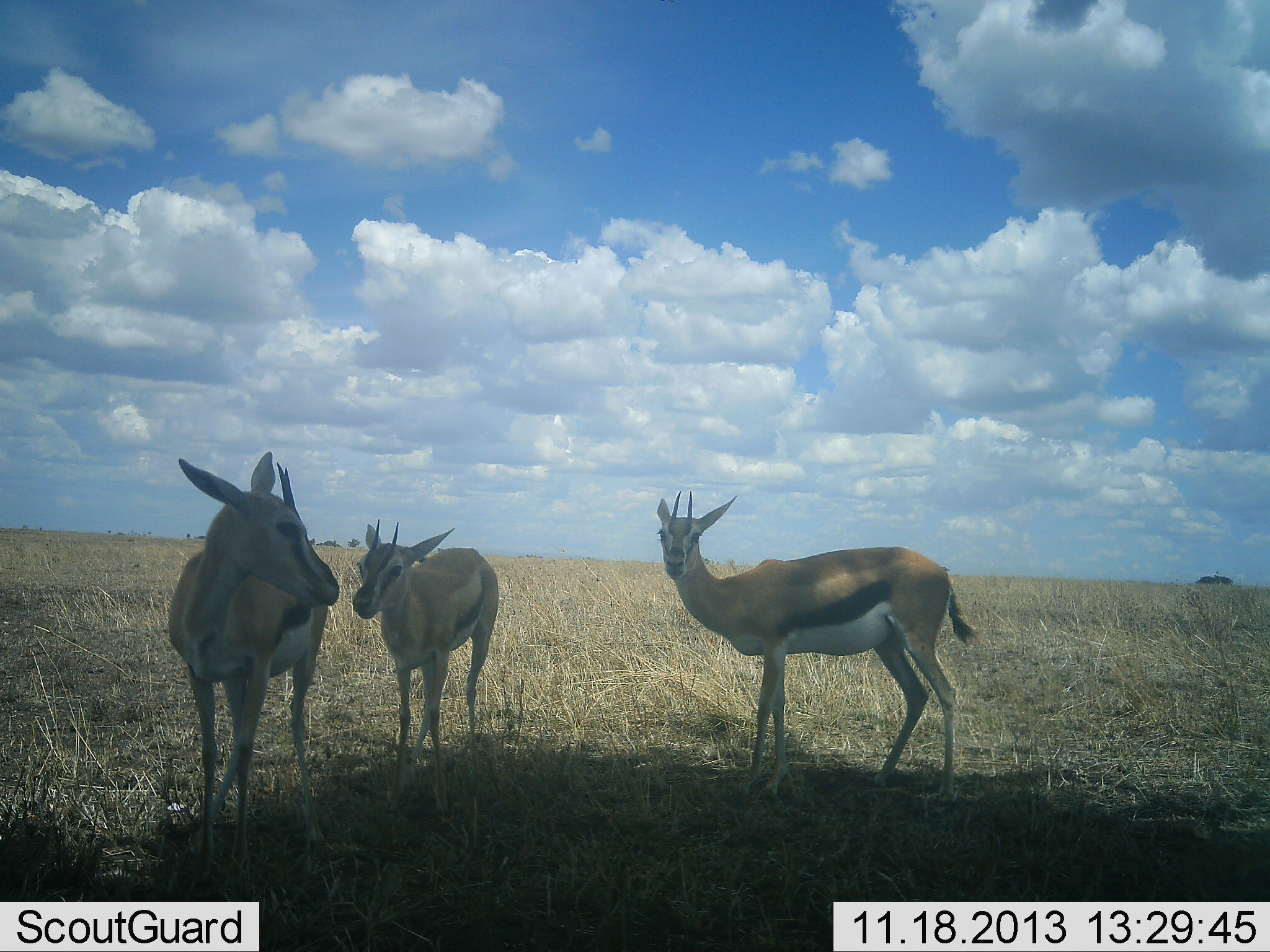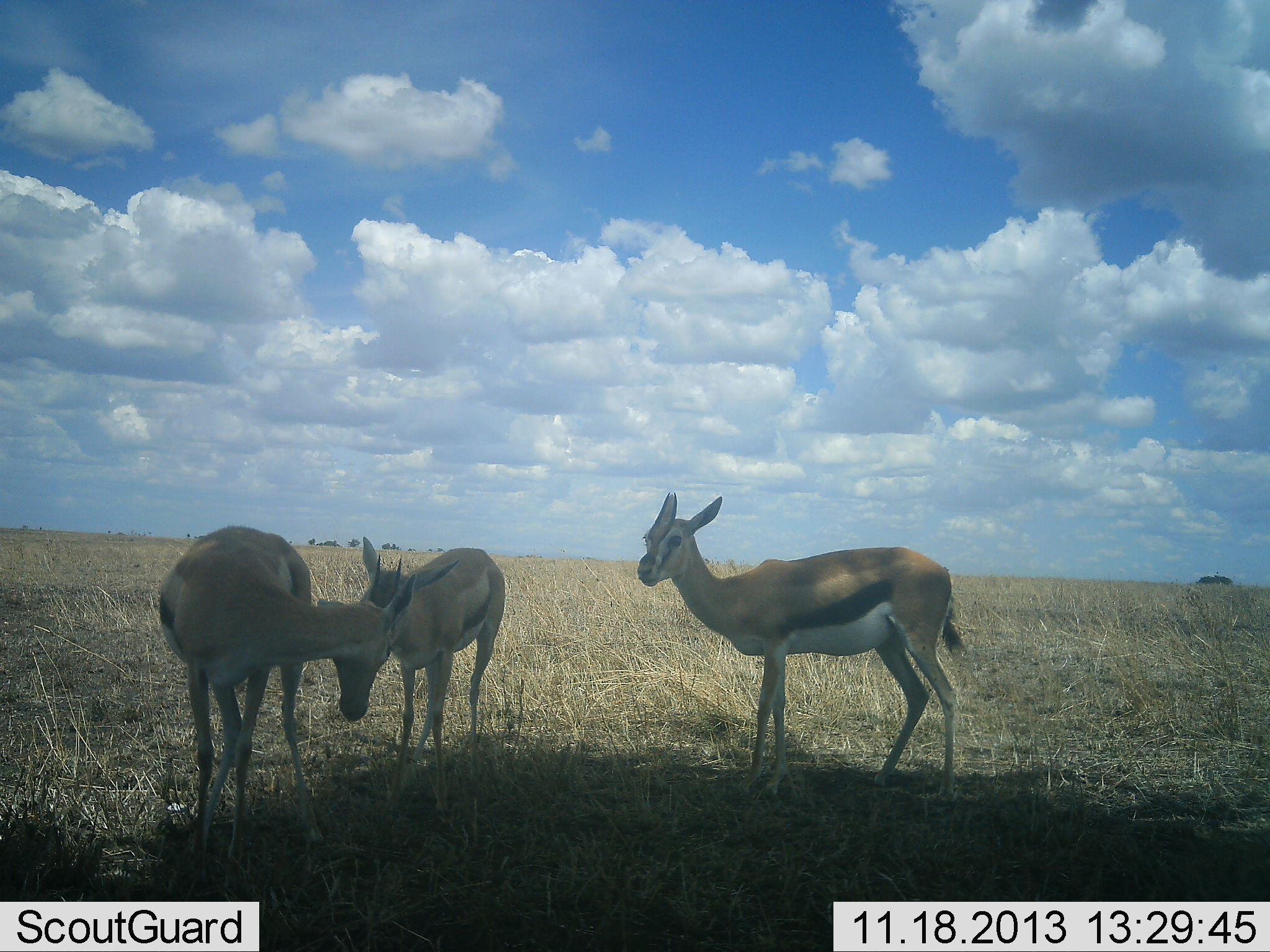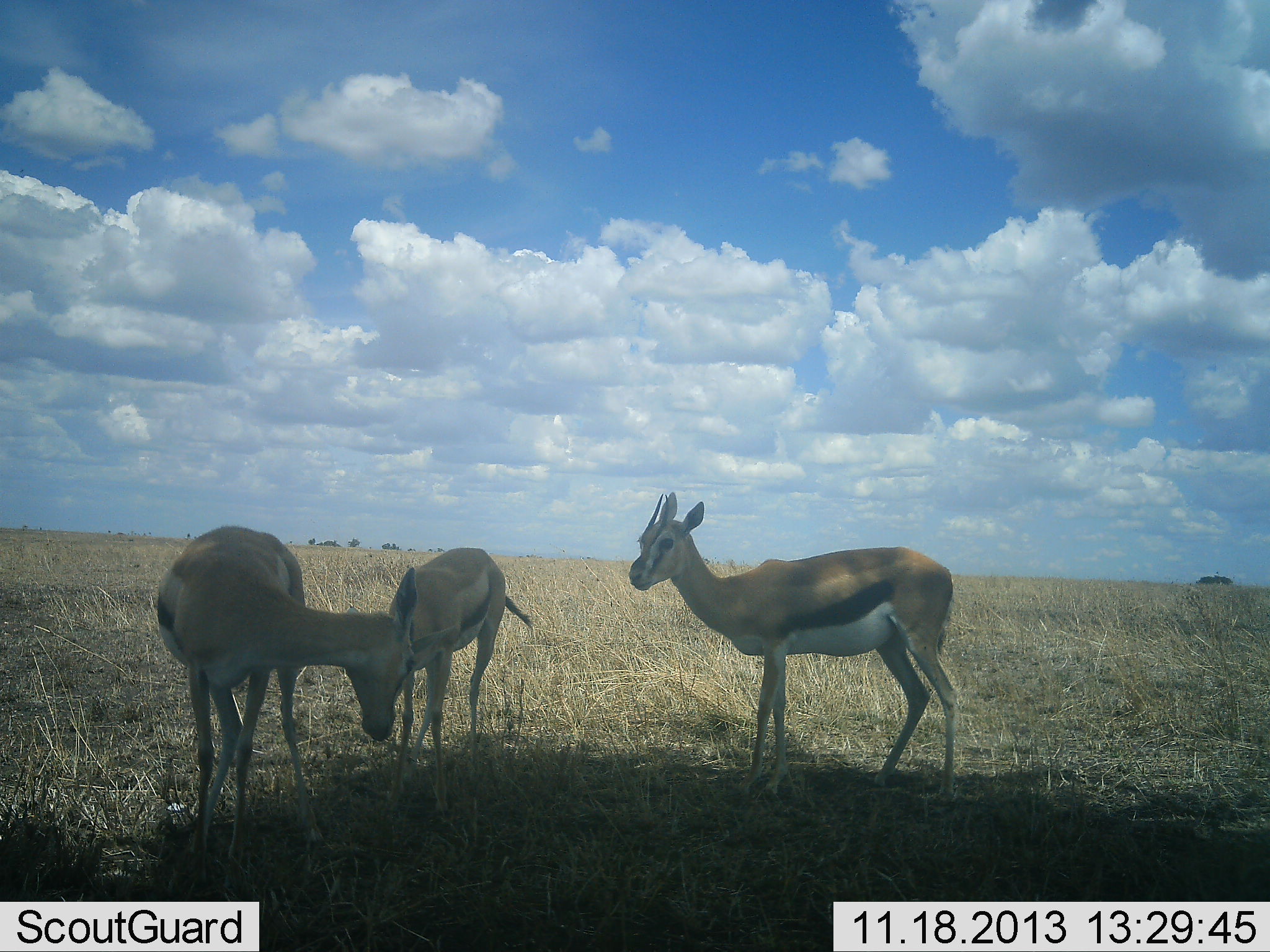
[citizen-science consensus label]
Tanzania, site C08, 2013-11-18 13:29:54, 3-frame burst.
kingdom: Animalia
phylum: Chordata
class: Mammalia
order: Artiodactyla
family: Bovidae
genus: Eudorcas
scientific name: Eudorcas thomsonii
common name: thomson's gazelle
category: gazellethomsons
Gazellethomsons (thomson's gazelle) (Eudorcas thomsonii), count 3. Behavior (volunteer vote fractions): standing 100%, resting 10%, moving 10%, interacting 10%. Young present (vote fraction): 0%. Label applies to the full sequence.